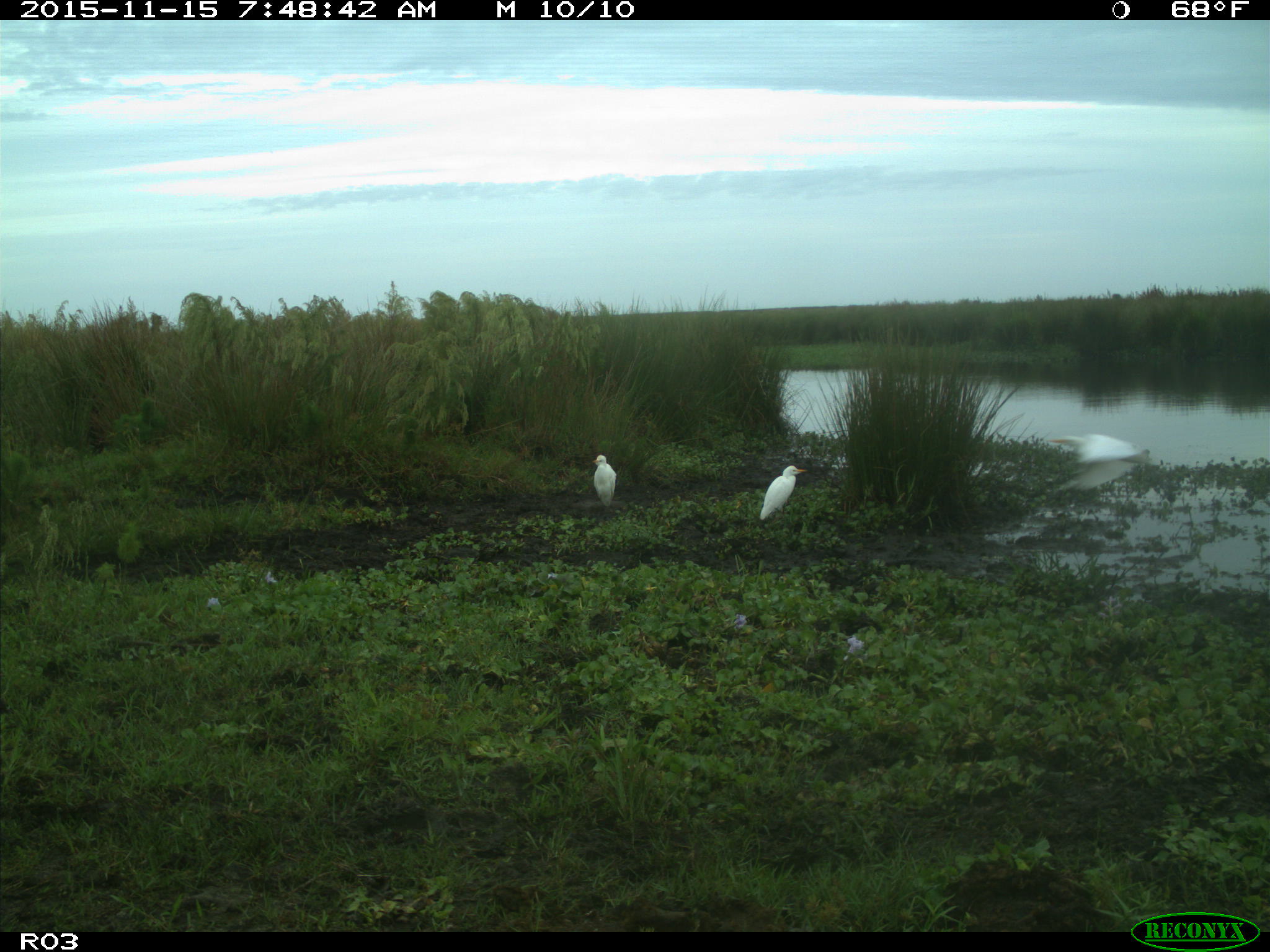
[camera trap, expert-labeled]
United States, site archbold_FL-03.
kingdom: Animalia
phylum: Chordata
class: Aves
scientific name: Aves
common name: birds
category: unidentified bird